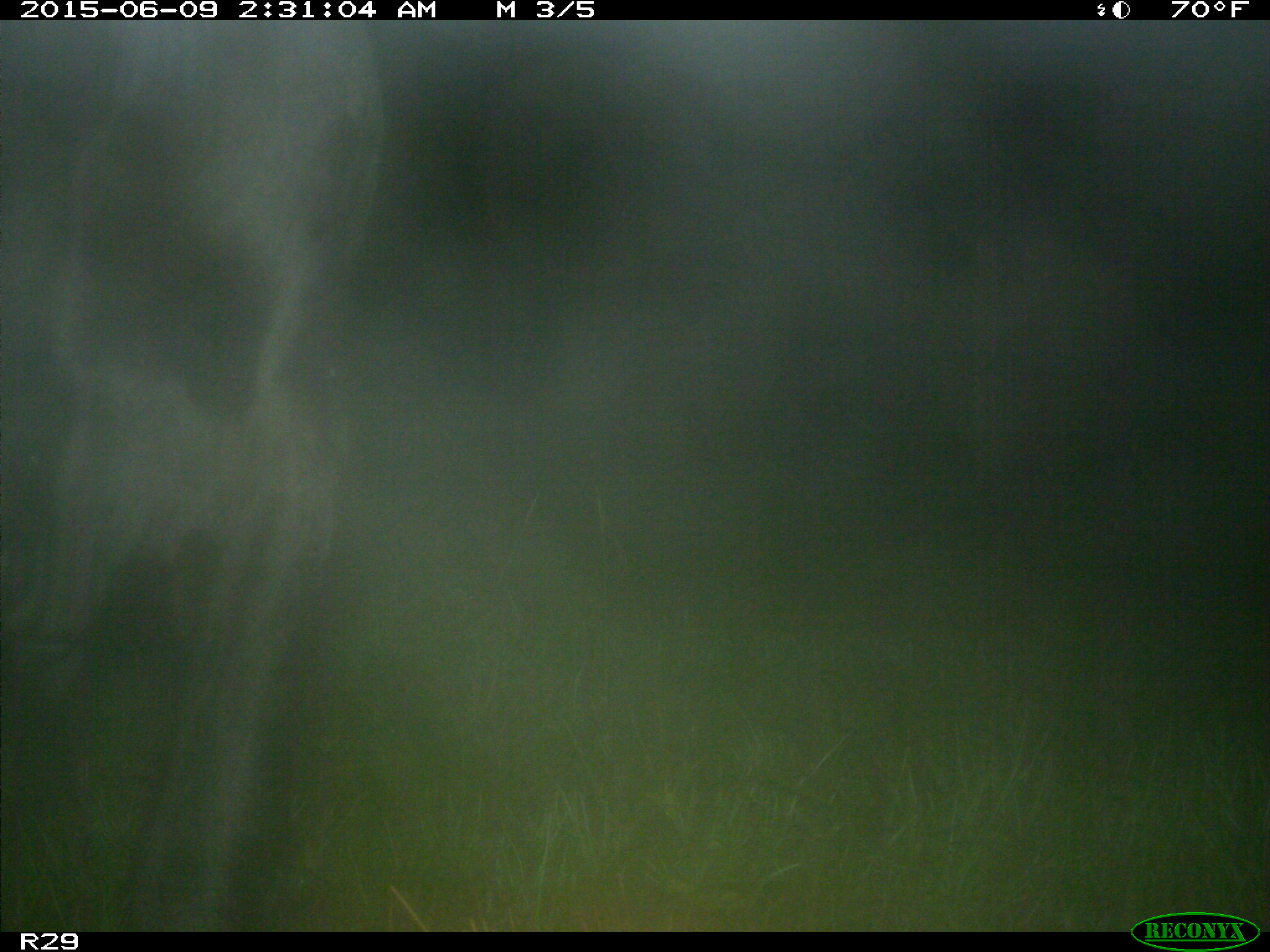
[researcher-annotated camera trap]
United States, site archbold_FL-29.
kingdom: Animalia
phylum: Chordata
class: Mammalia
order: Artiodactyla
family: Bovidae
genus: Bos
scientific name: Bos taurus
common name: domestic cow